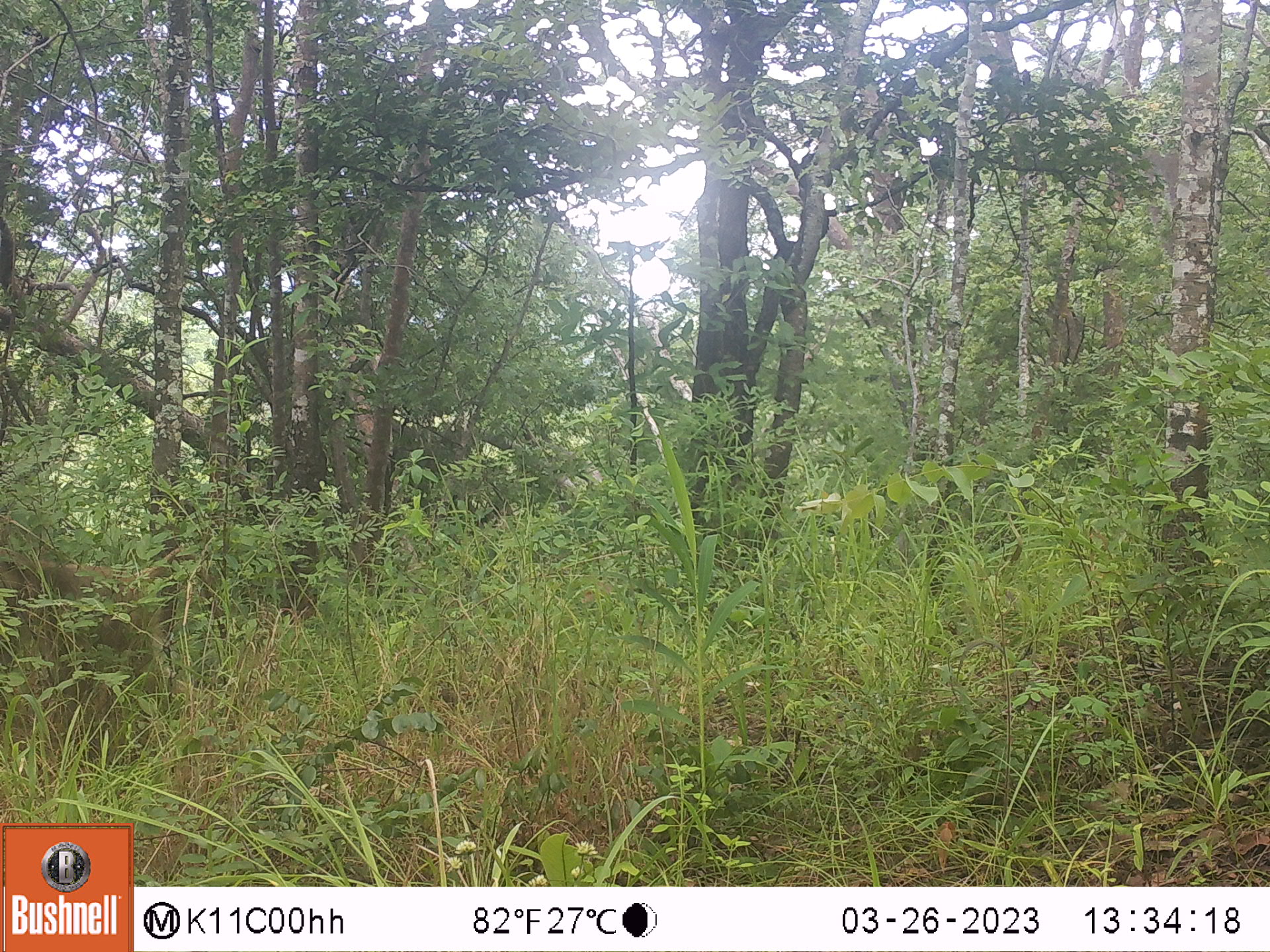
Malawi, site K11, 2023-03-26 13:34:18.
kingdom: Animalia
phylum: Chordata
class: Mammalia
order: Primates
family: Cercopithecidae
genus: Papio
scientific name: Papio cynocephalus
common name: yellow baboon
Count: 1.